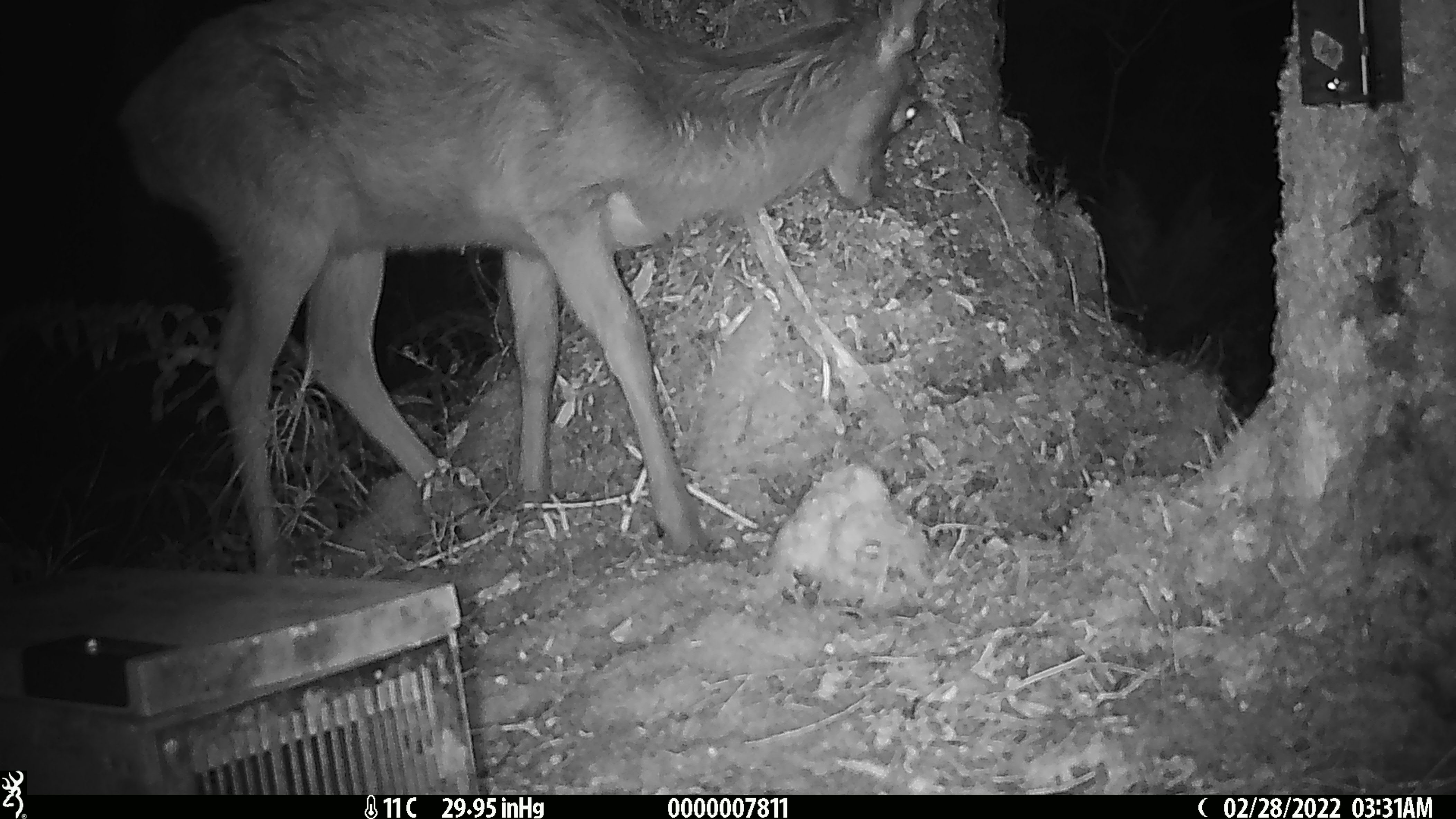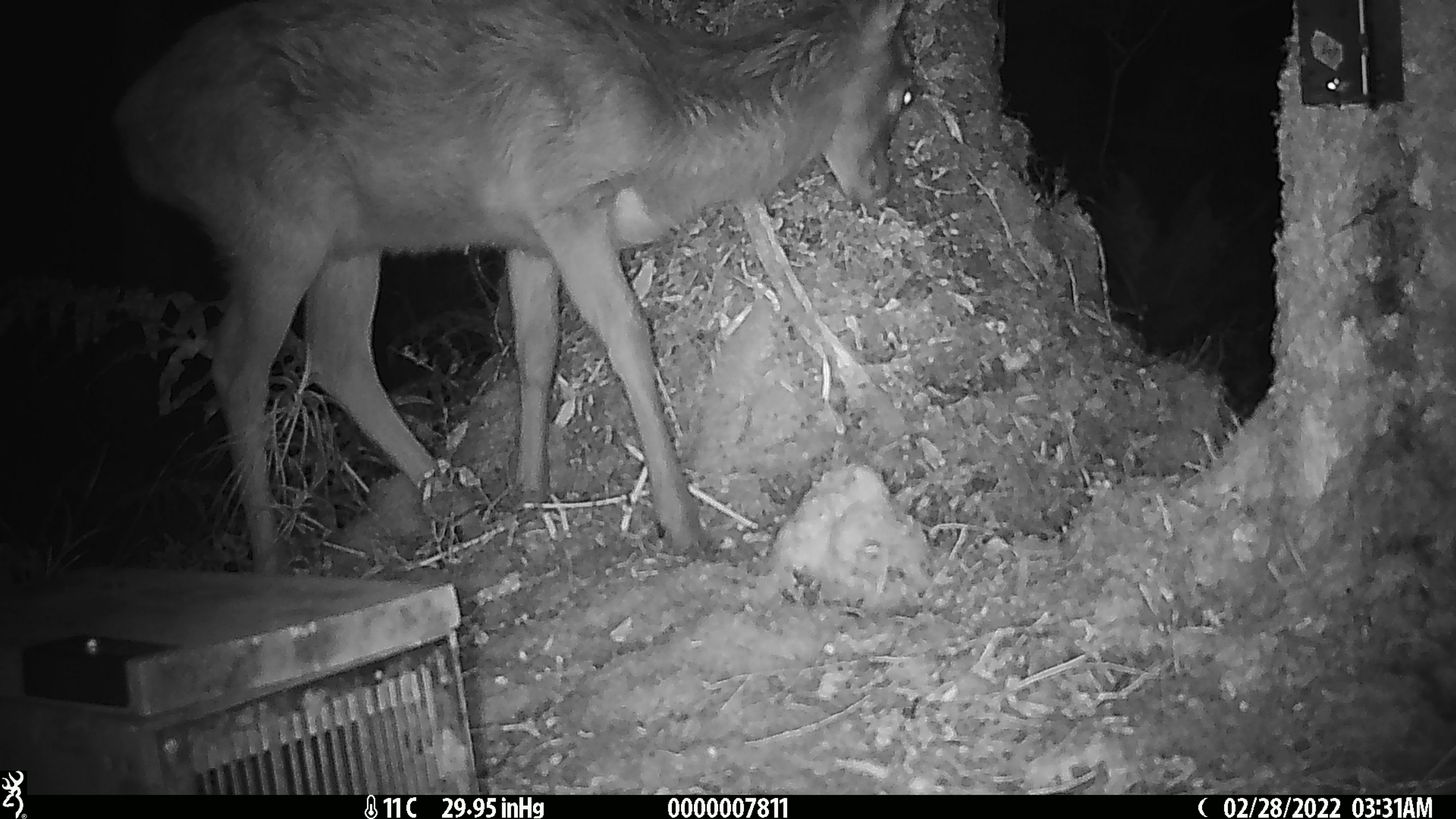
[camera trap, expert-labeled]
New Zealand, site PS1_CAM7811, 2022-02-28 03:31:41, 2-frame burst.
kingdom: Animalia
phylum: Chordata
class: Mammalia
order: Artiodactyla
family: Cervidae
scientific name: Cervidae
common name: deer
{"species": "deer (Cervidae)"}